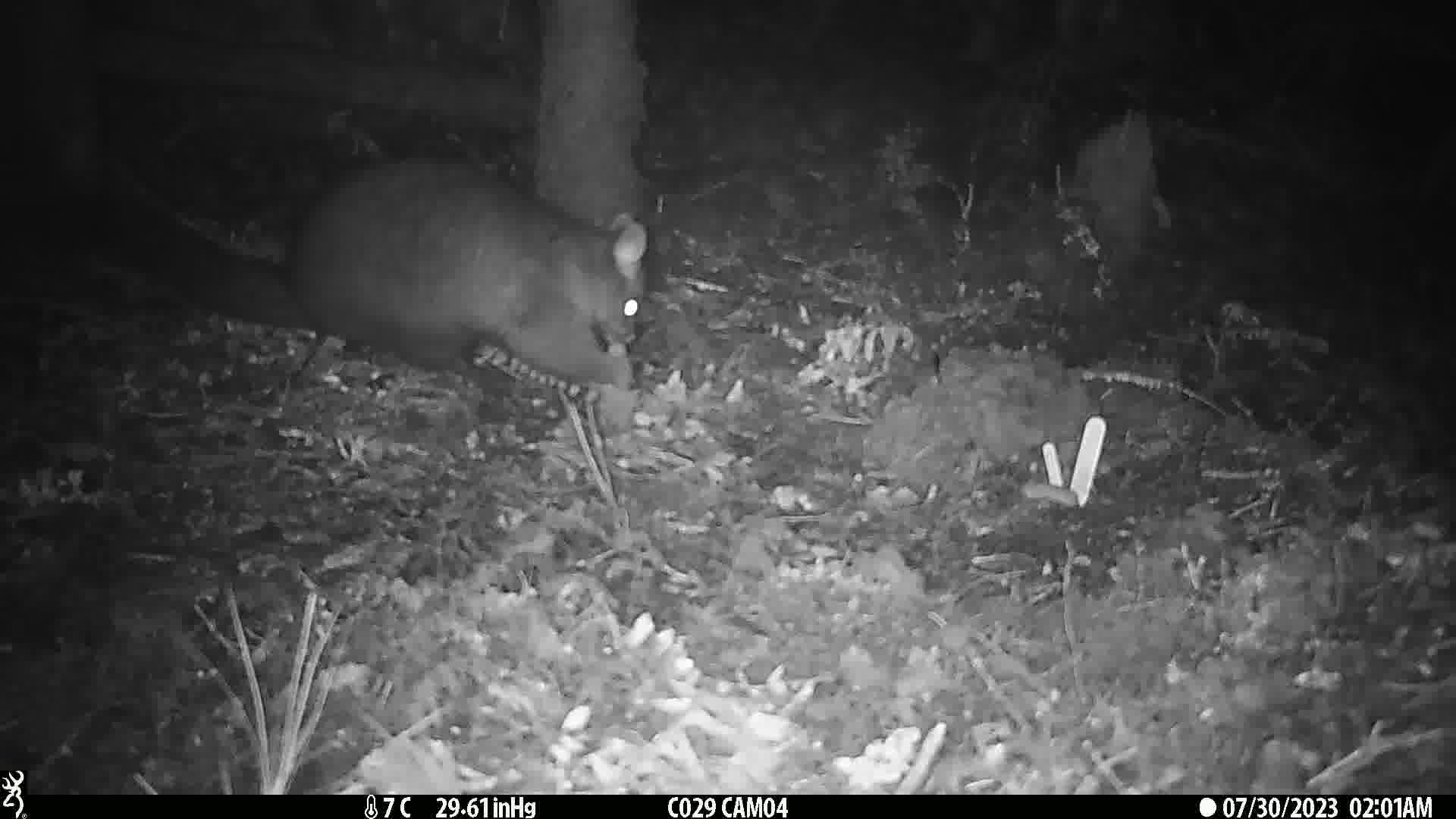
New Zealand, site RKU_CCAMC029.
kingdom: Animalia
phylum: Chordata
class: Mammalia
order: Diprotodontia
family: Phalangeridae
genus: Trichosurus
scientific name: Trichosurus vulpecula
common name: common brushtail possum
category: possum